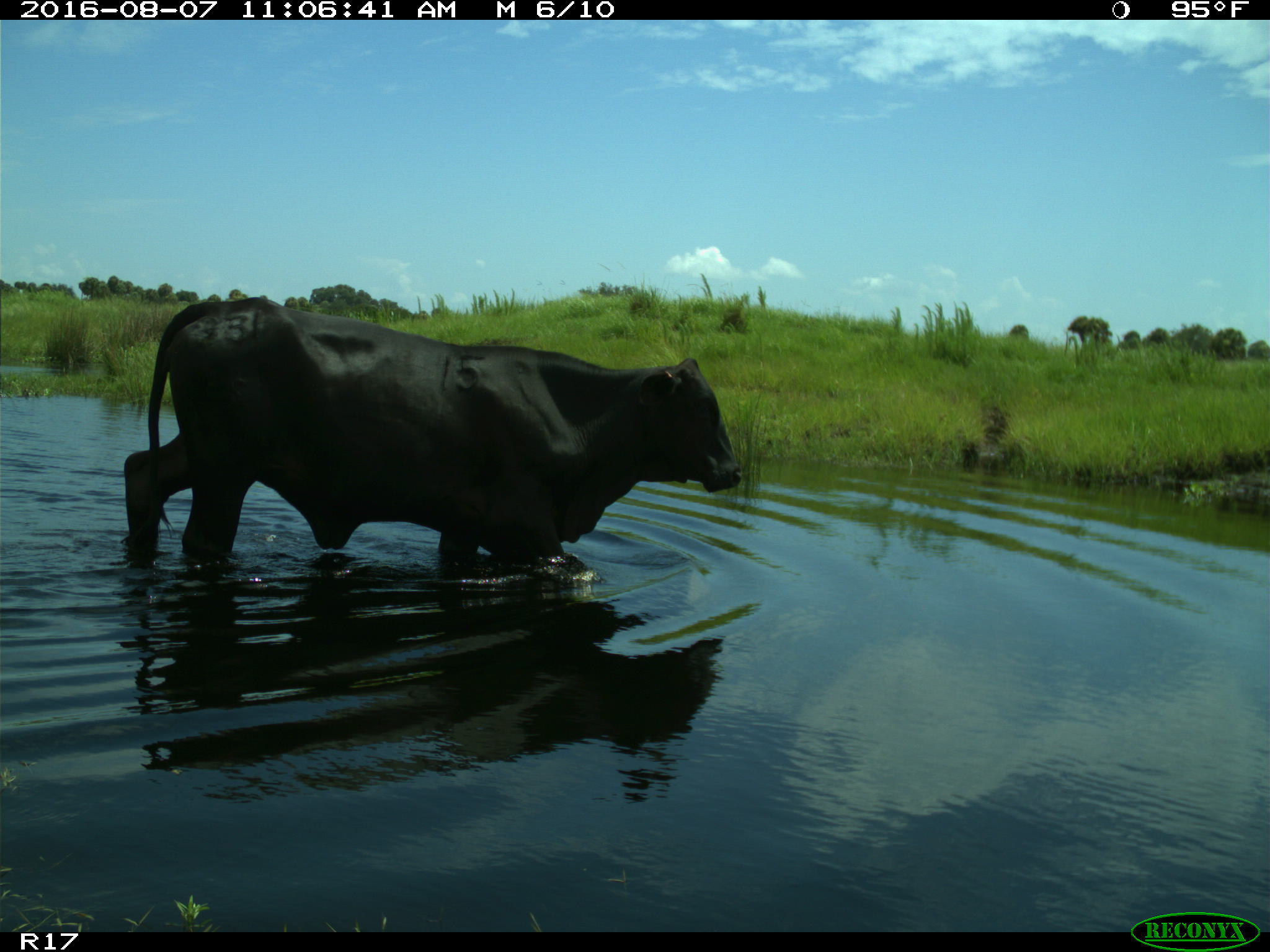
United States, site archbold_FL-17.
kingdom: Animalia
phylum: Chordata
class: Mammalia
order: Artiodactyla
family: Bovidae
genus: Bos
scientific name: Bos taurus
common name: domestic cow